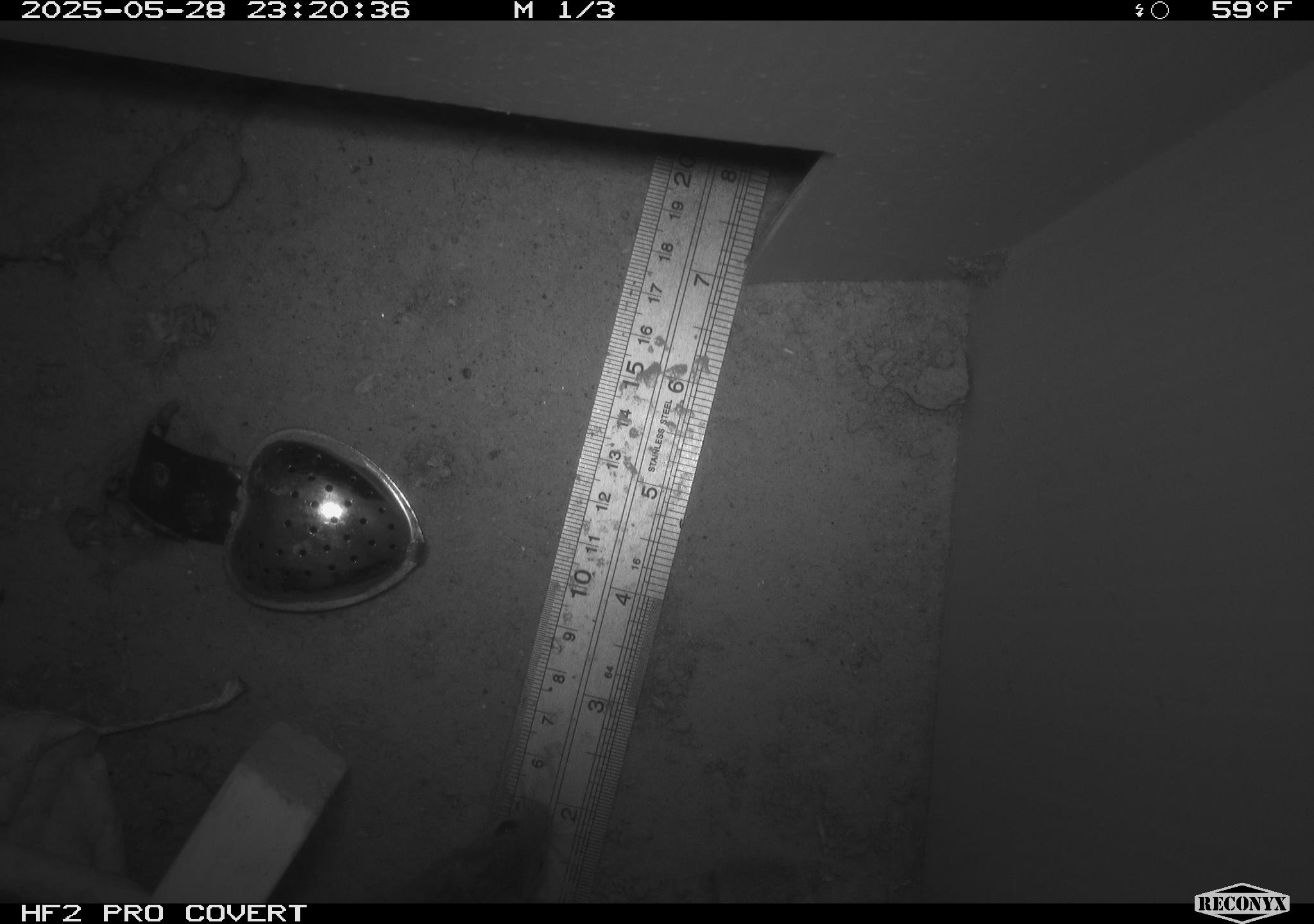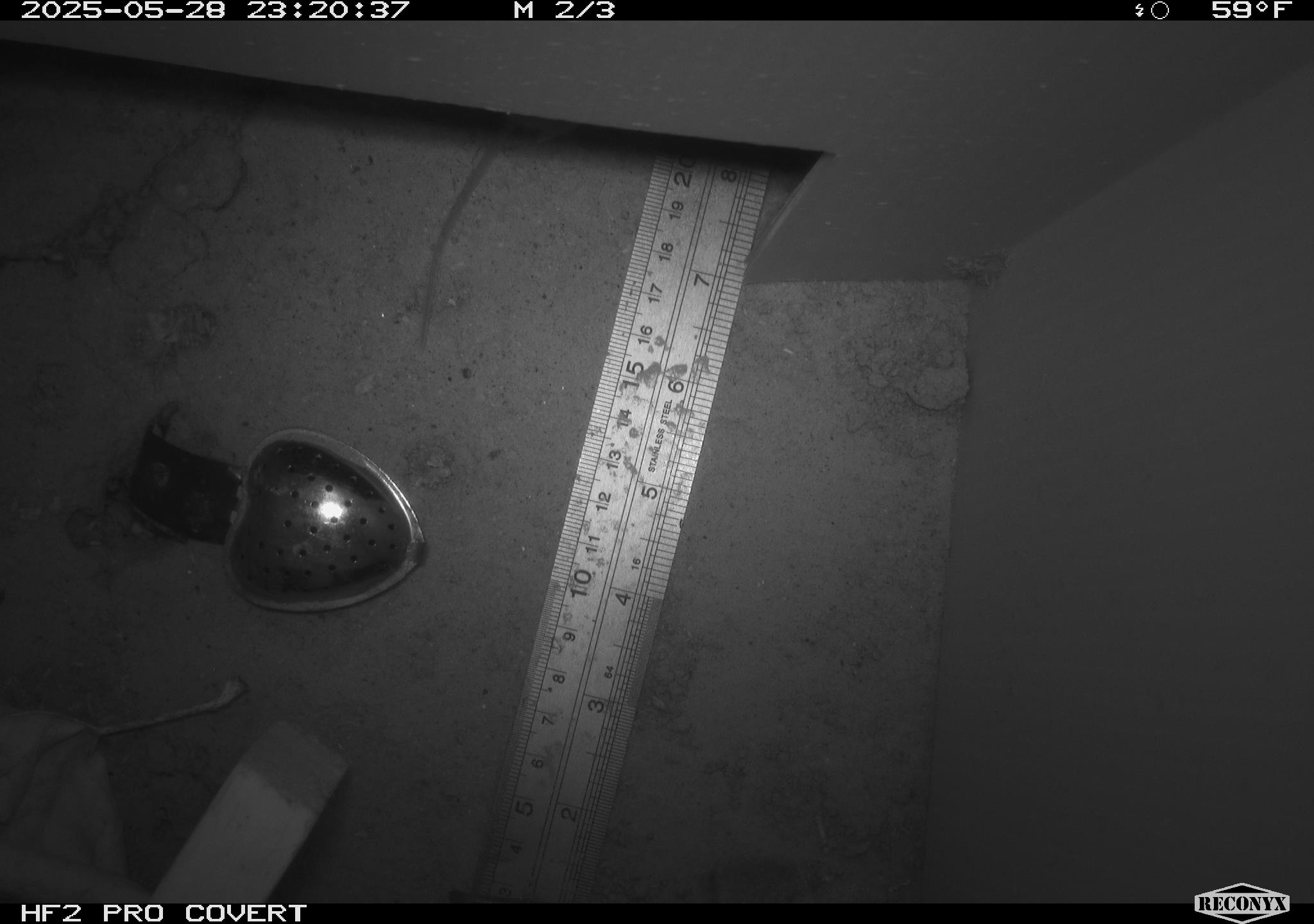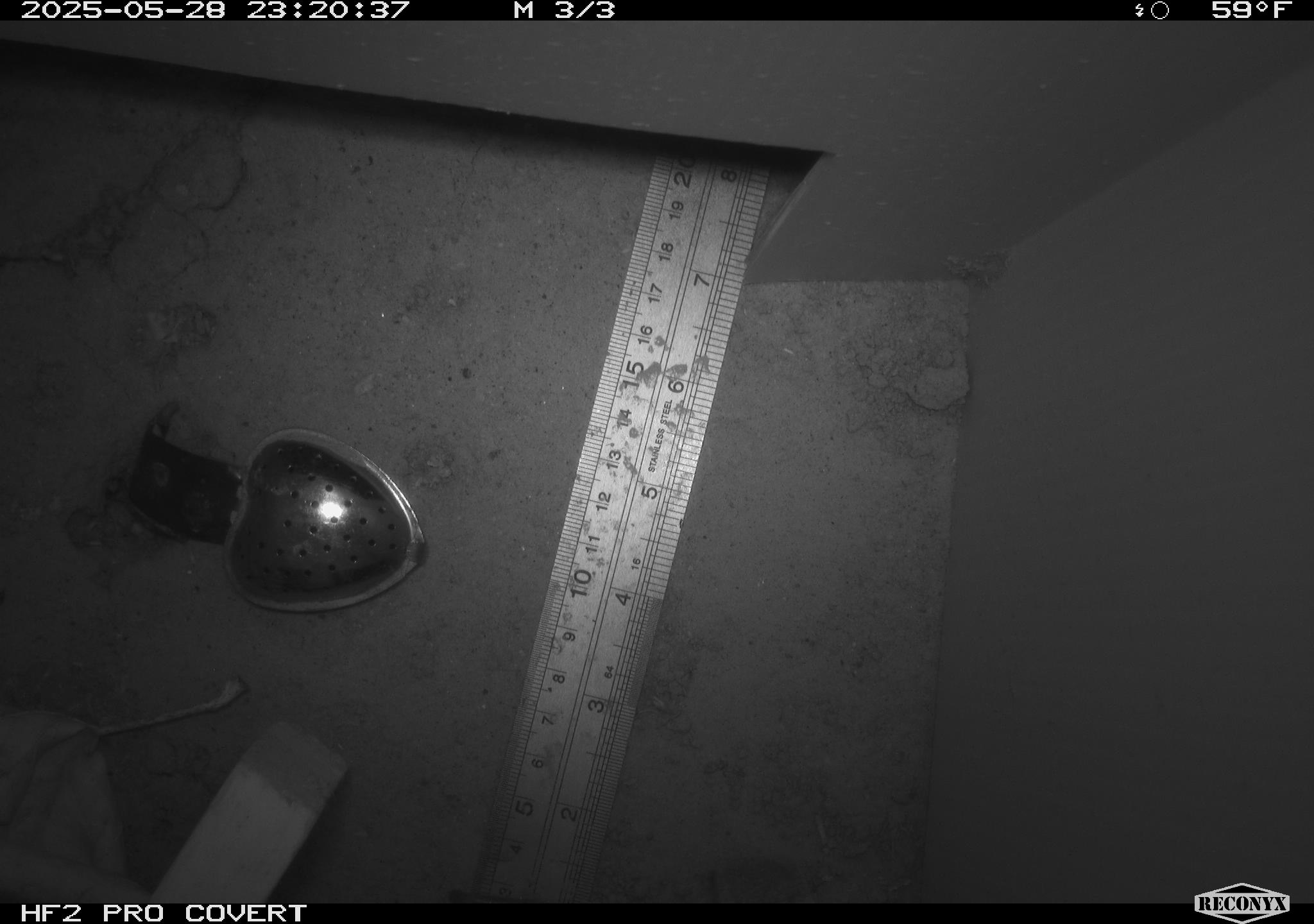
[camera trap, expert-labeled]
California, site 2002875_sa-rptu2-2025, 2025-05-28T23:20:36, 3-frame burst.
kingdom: Animalia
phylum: Chordata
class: Mammalia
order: Rodentia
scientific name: Rodentia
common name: rodent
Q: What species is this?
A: Rodent (Rodentia).